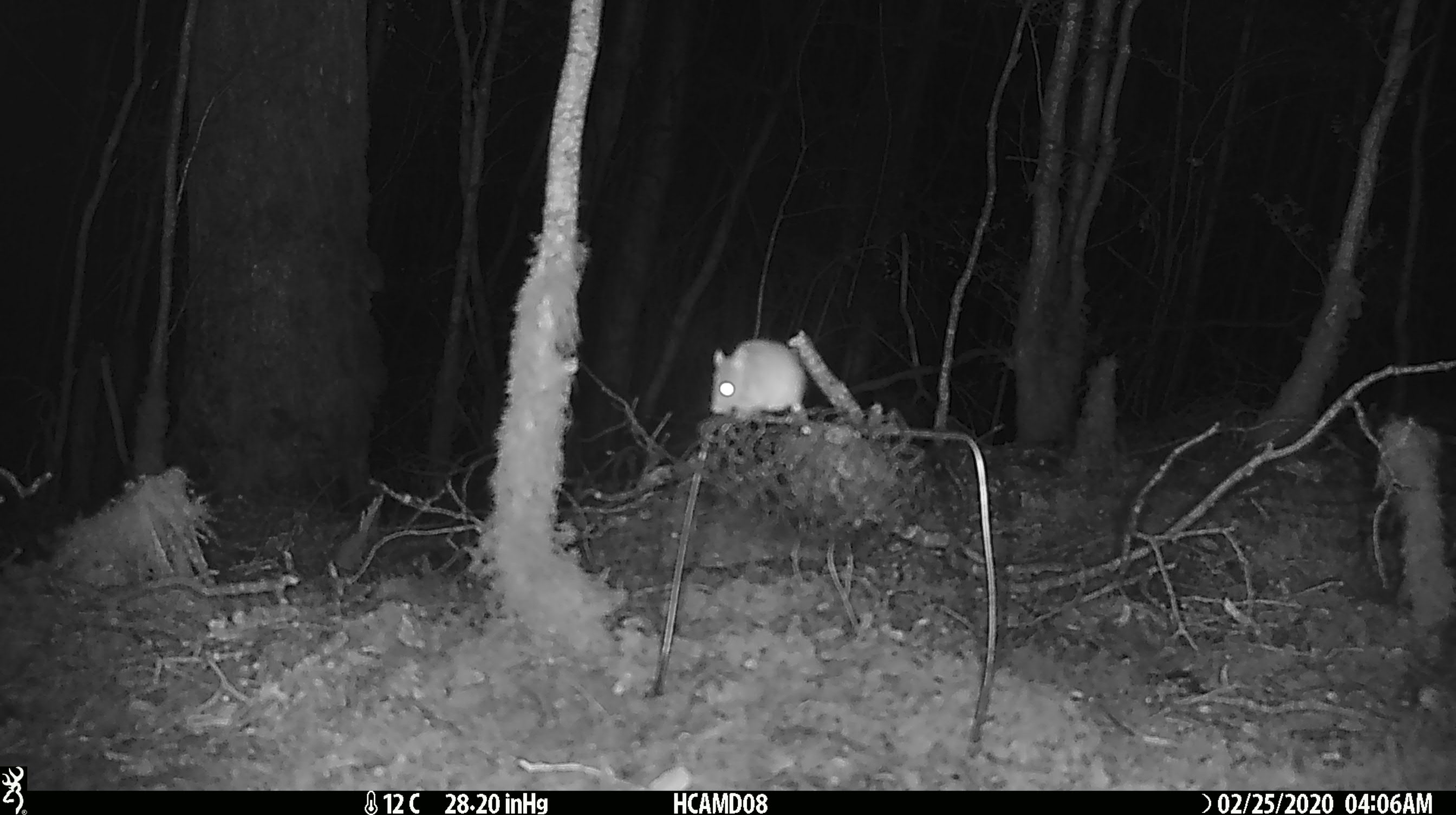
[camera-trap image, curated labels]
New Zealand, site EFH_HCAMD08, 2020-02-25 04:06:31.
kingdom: Animalia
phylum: Chordata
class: Mammalia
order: Rodentia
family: Muridae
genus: Mus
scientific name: Mus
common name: mouse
Mouse (Mus).